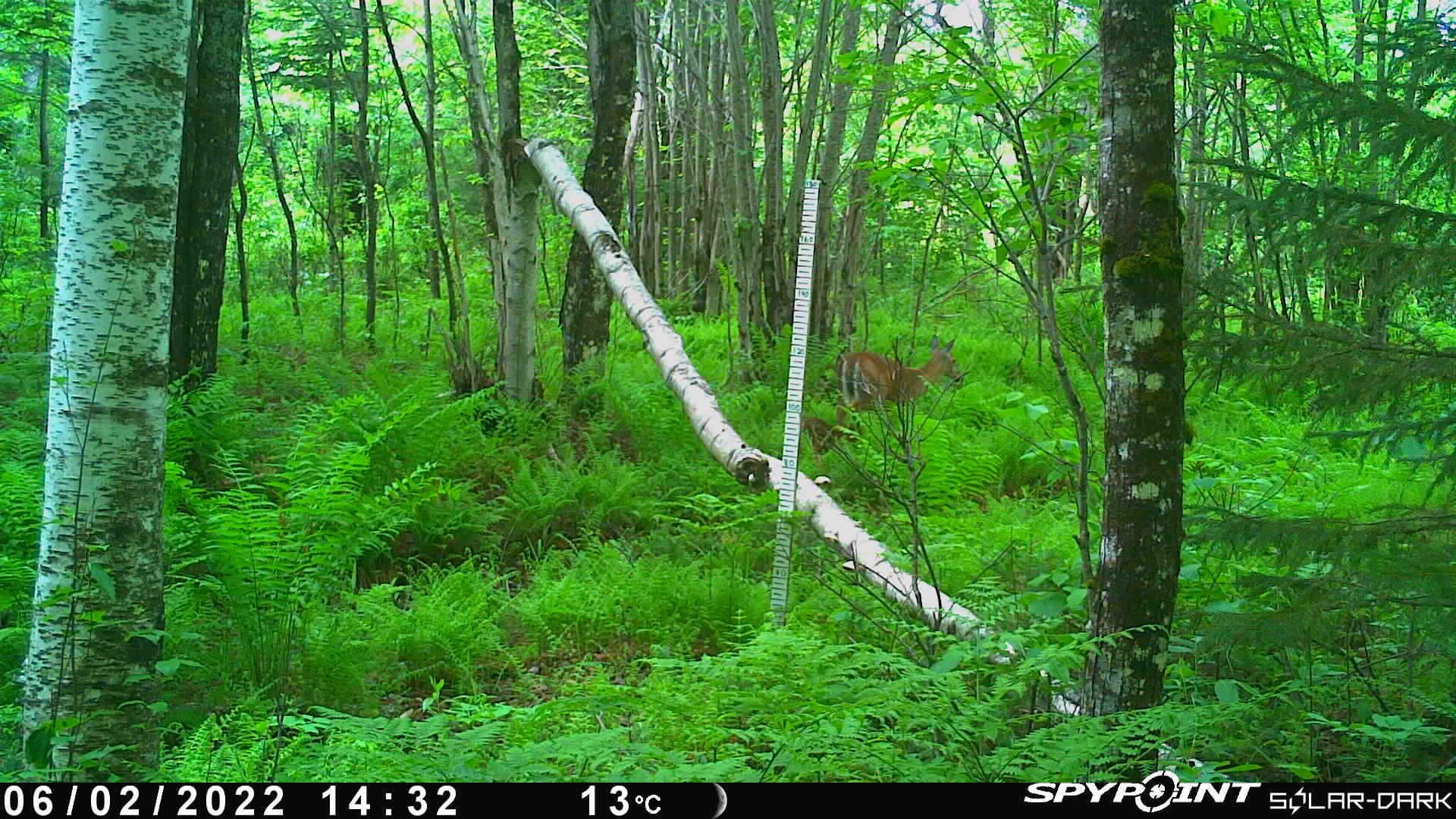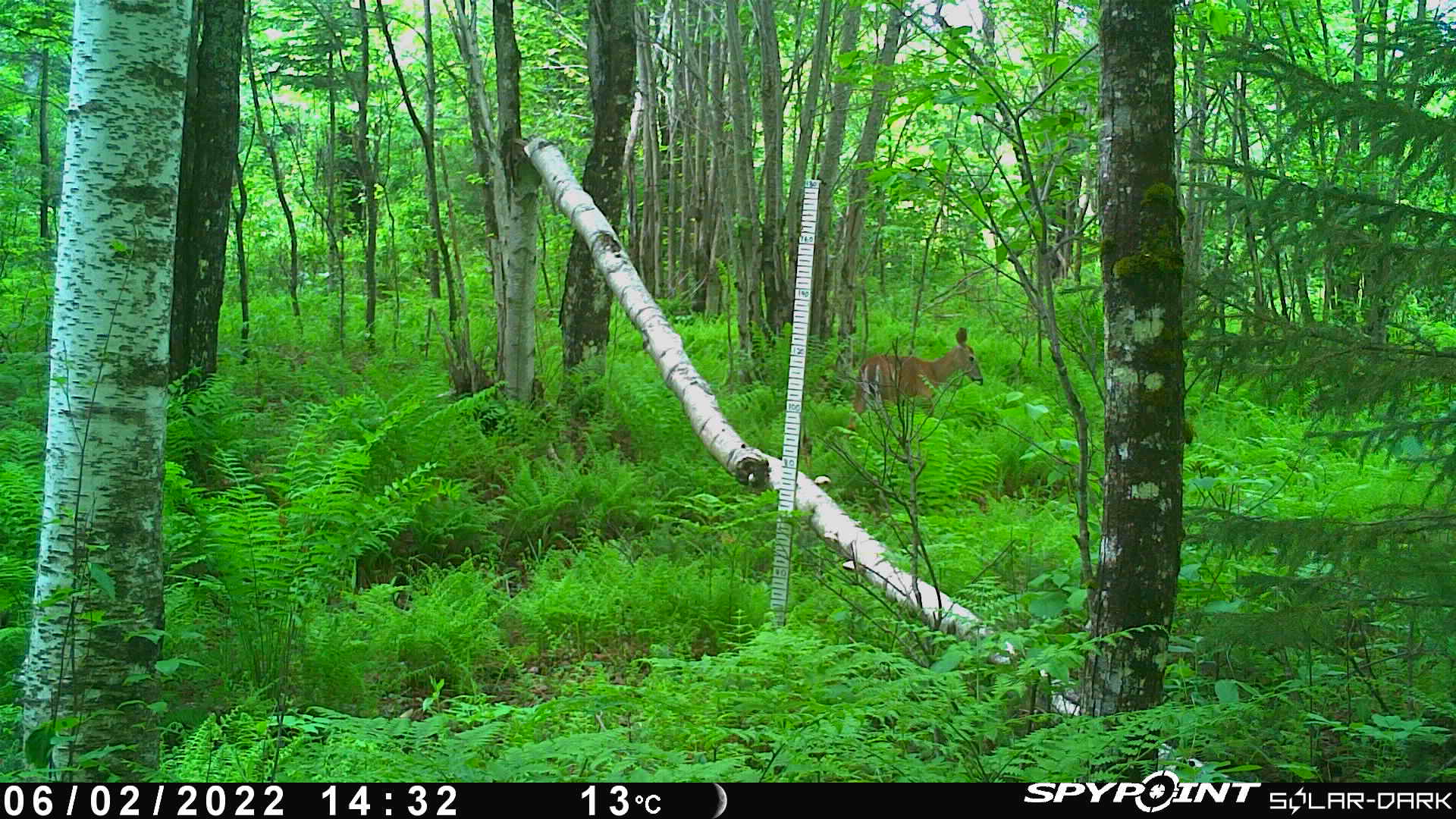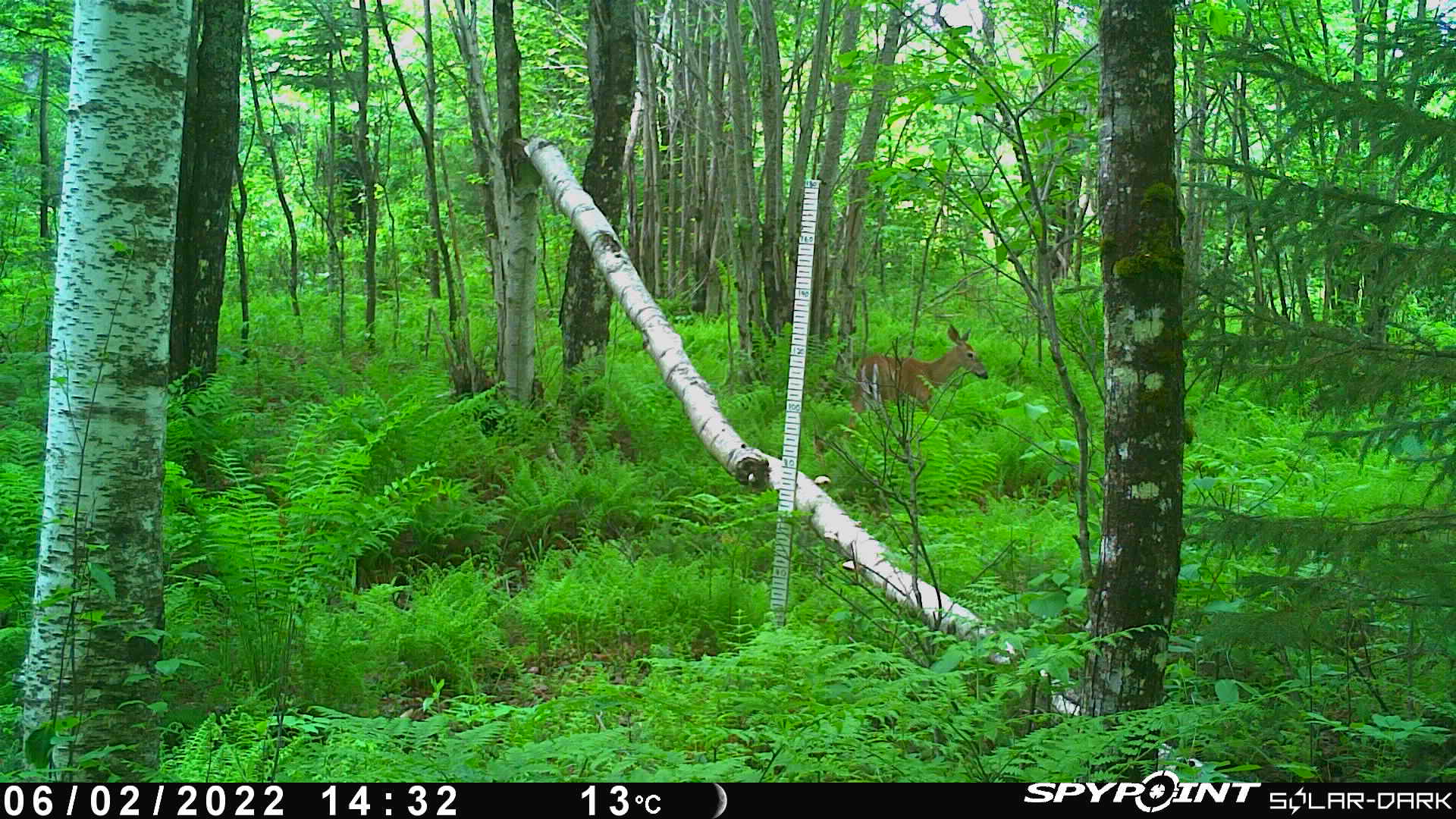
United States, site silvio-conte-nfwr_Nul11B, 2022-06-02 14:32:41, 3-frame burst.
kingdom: Animalia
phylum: Chordata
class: Mammalia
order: Artiodactyla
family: Cervidae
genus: Odocoileus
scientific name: Odocoileus virginianus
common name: white-tailed deer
White-tailed deer (Odocoileus virginianus).